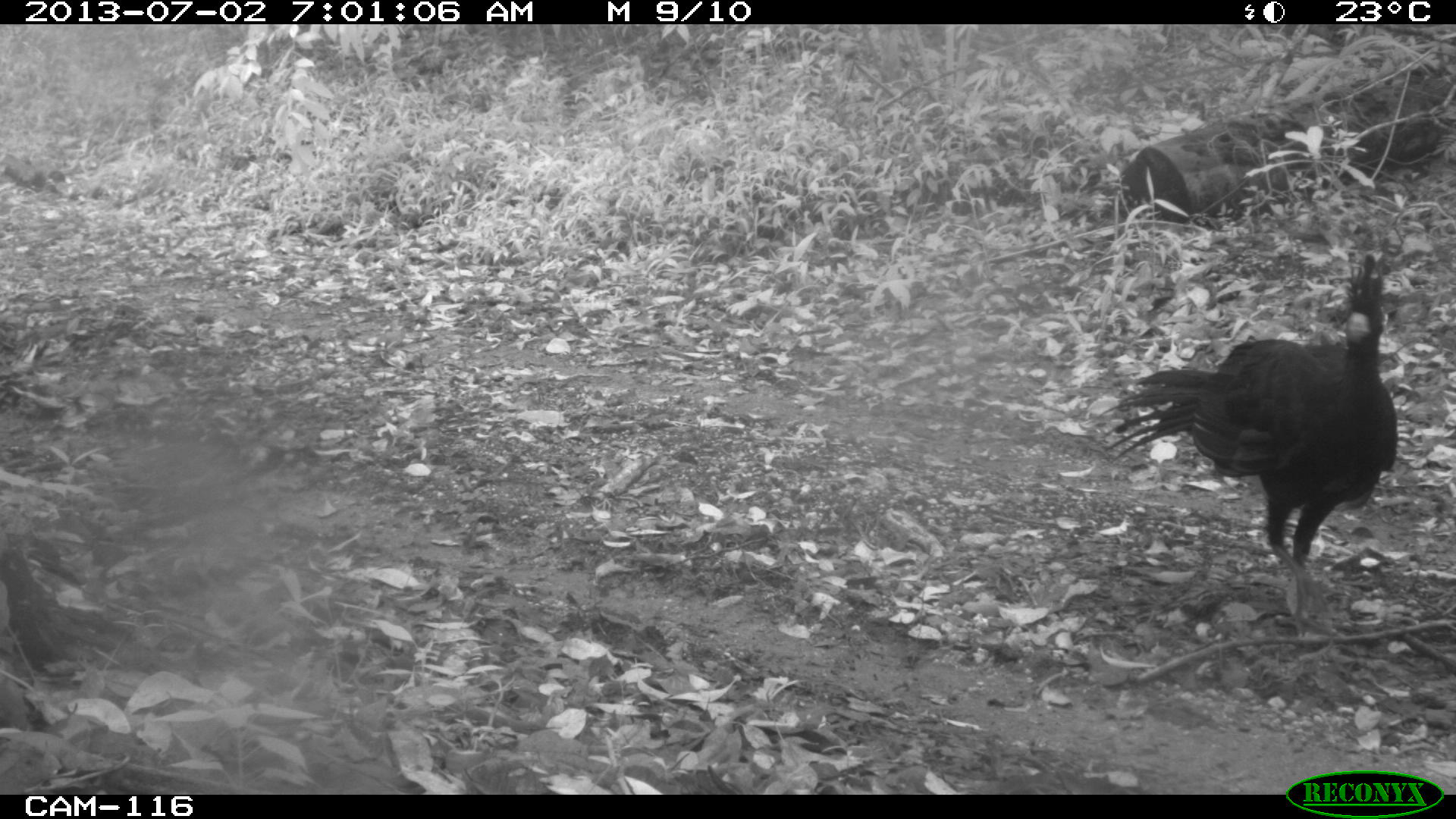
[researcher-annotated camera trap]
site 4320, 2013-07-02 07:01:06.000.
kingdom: Animalia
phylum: Chordata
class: Aves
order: Galliformes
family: Cracidae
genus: Crax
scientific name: Crax rubra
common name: great curassow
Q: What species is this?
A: Crax rubra (great curassow).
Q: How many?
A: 2.